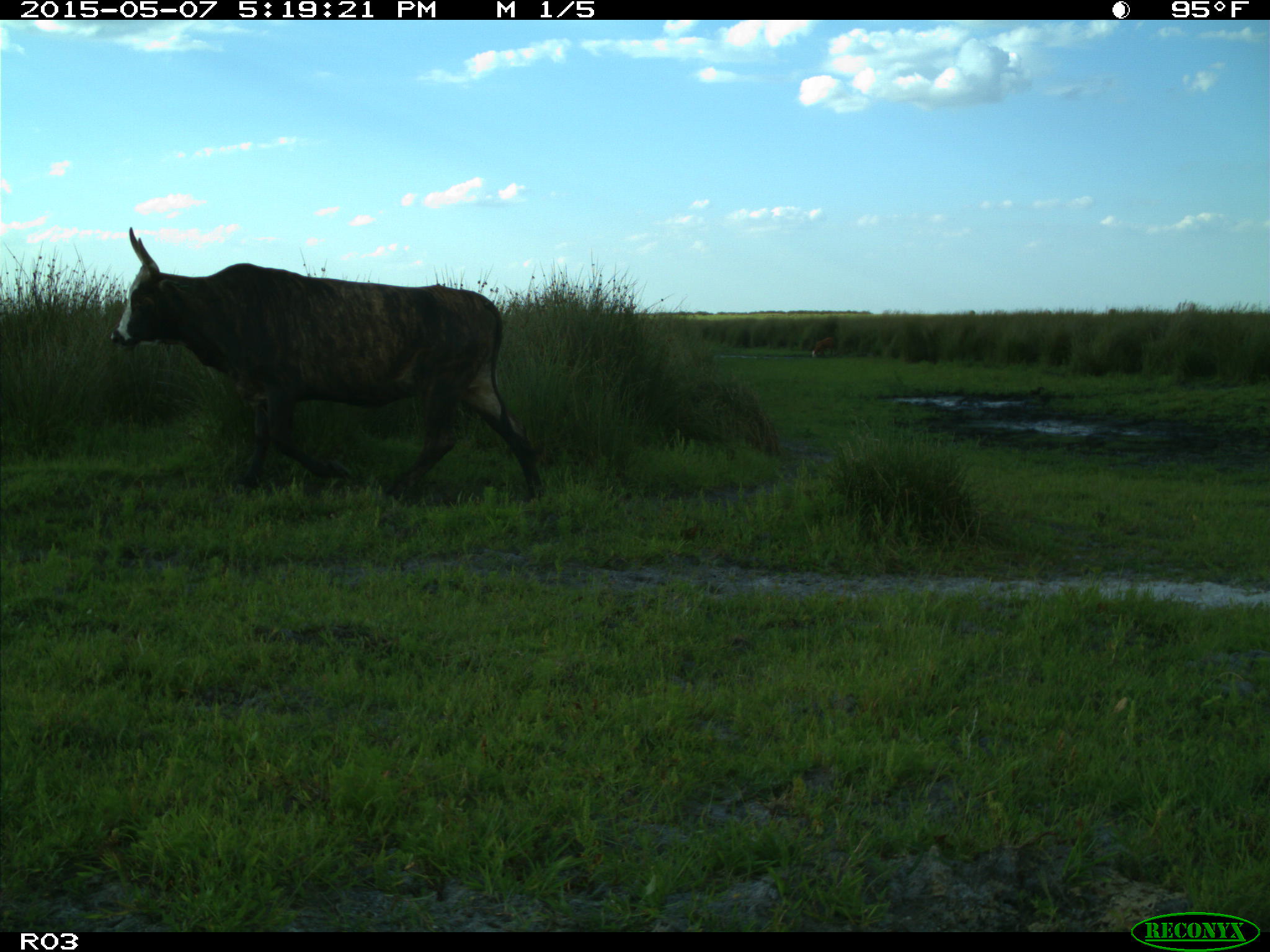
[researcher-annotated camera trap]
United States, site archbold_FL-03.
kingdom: Animalia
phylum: Chordata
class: Mammalia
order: Artiodactyla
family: Bovidae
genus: Bos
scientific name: Bos taurus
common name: domestic cow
Bos taurus (domestic cow).